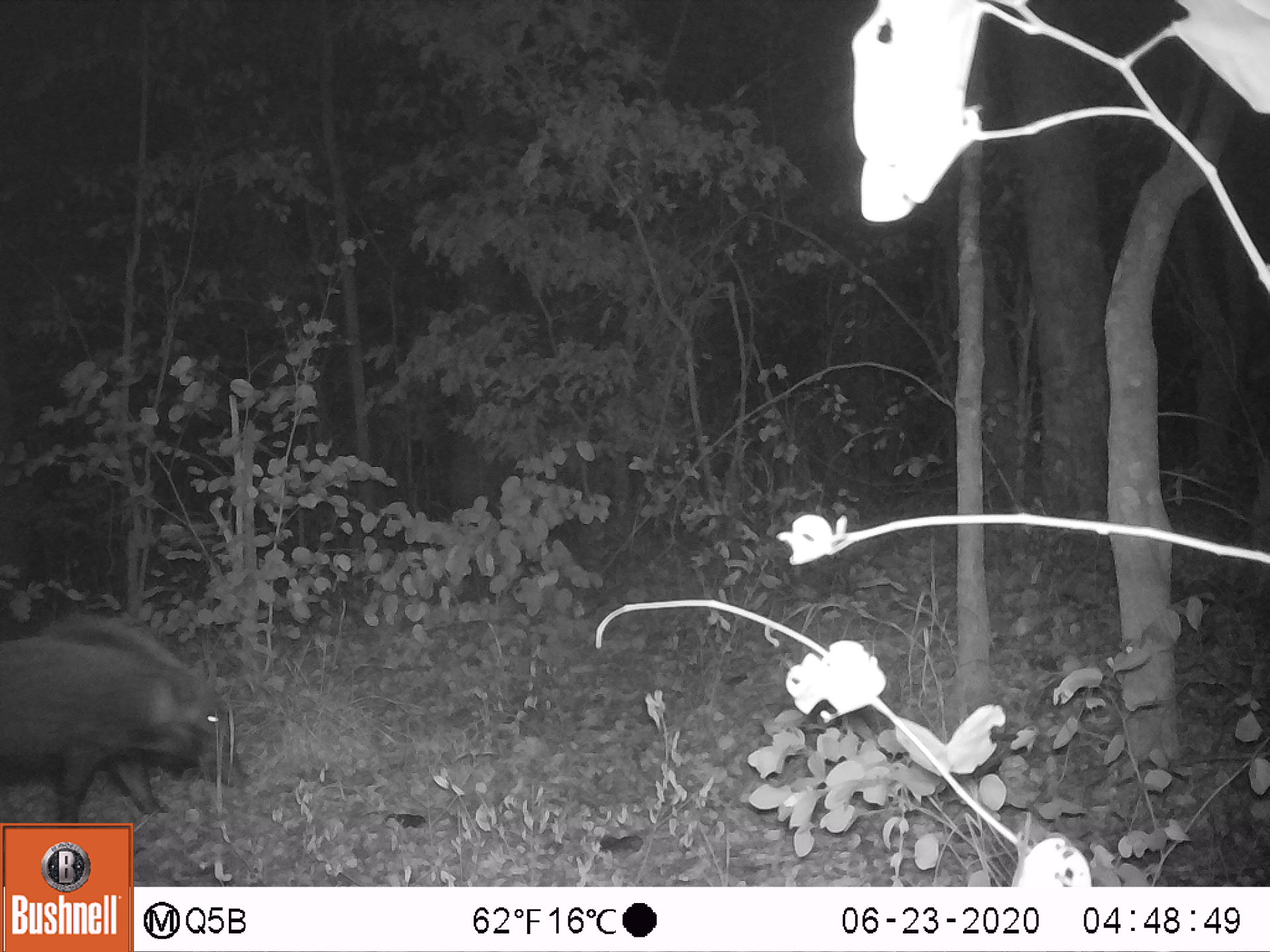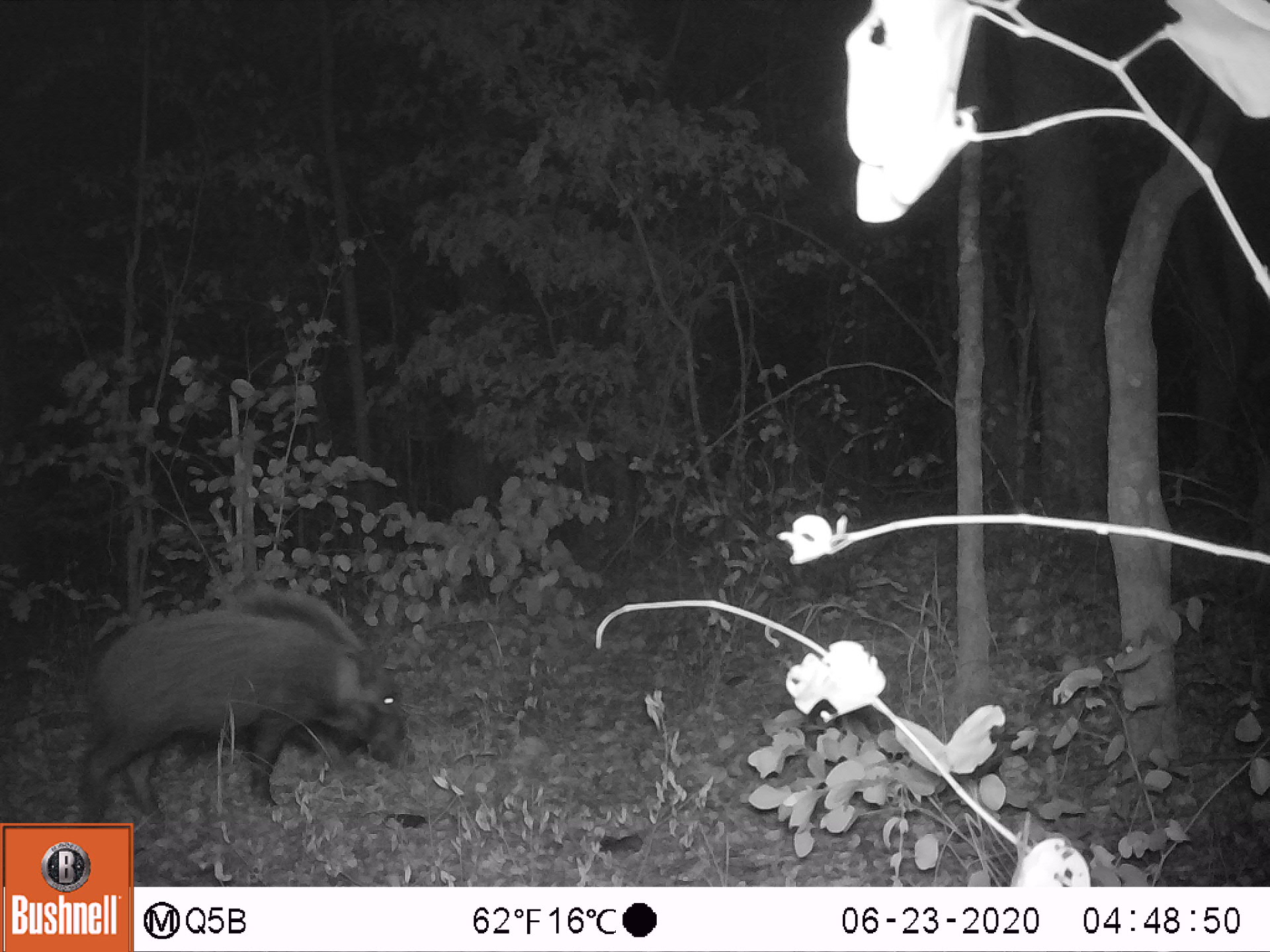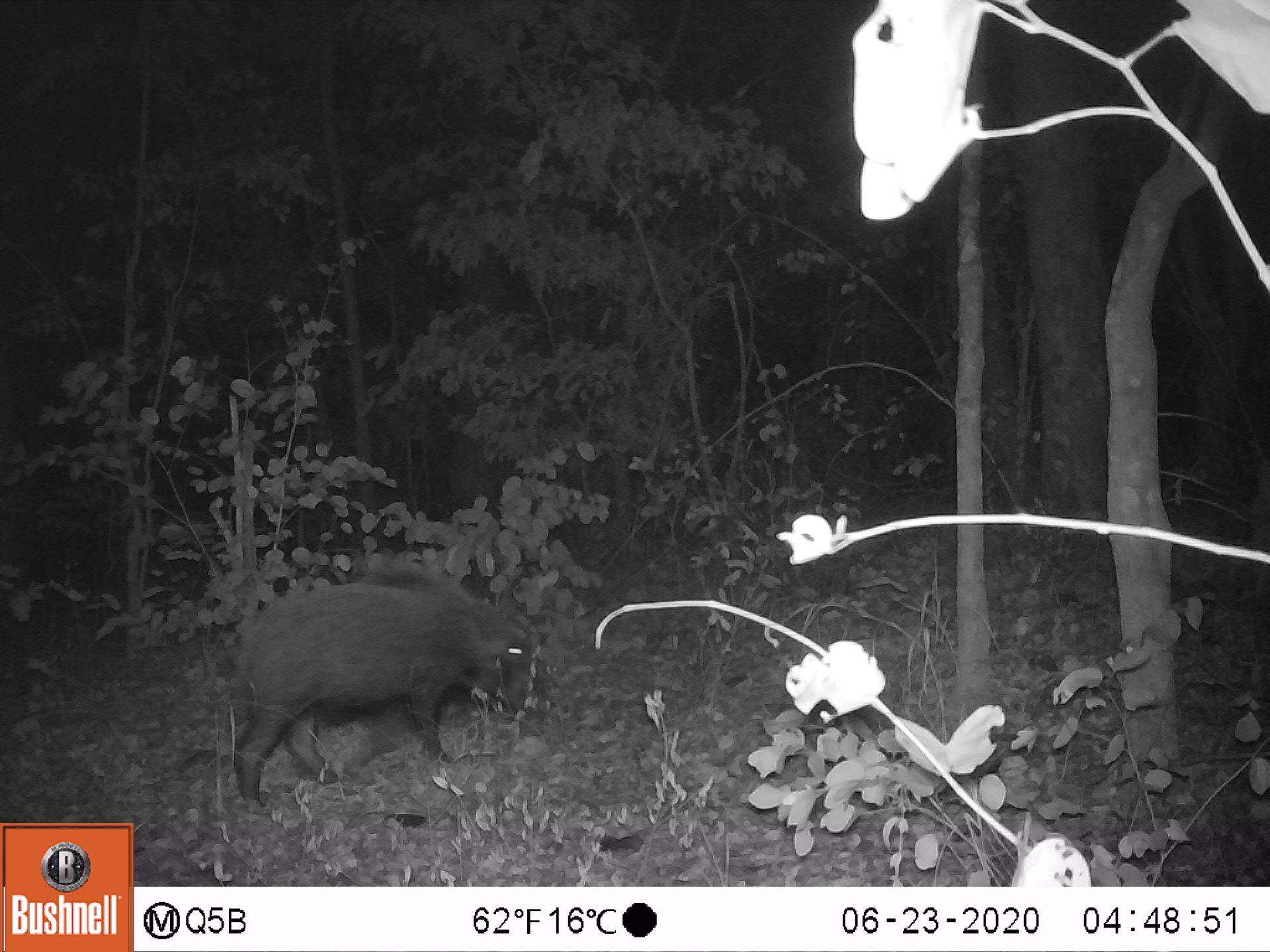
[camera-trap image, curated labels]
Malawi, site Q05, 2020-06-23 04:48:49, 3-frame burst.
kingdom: Animalia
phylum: Chordata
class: Mammalia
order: Artiodactyla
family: Suidae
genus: Potamochoerus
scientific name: Potamochoerus larvatus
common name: bushpig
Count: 1.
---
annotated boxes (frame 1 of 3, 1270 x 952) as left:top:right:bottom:
bushpig: 0:598:254:821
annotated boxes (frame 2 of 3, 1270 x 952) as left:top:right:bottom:
bushpig: 66:578:419:823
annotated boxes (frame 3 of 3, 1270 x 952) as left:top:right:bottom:
bushpig: 228:549:539:812